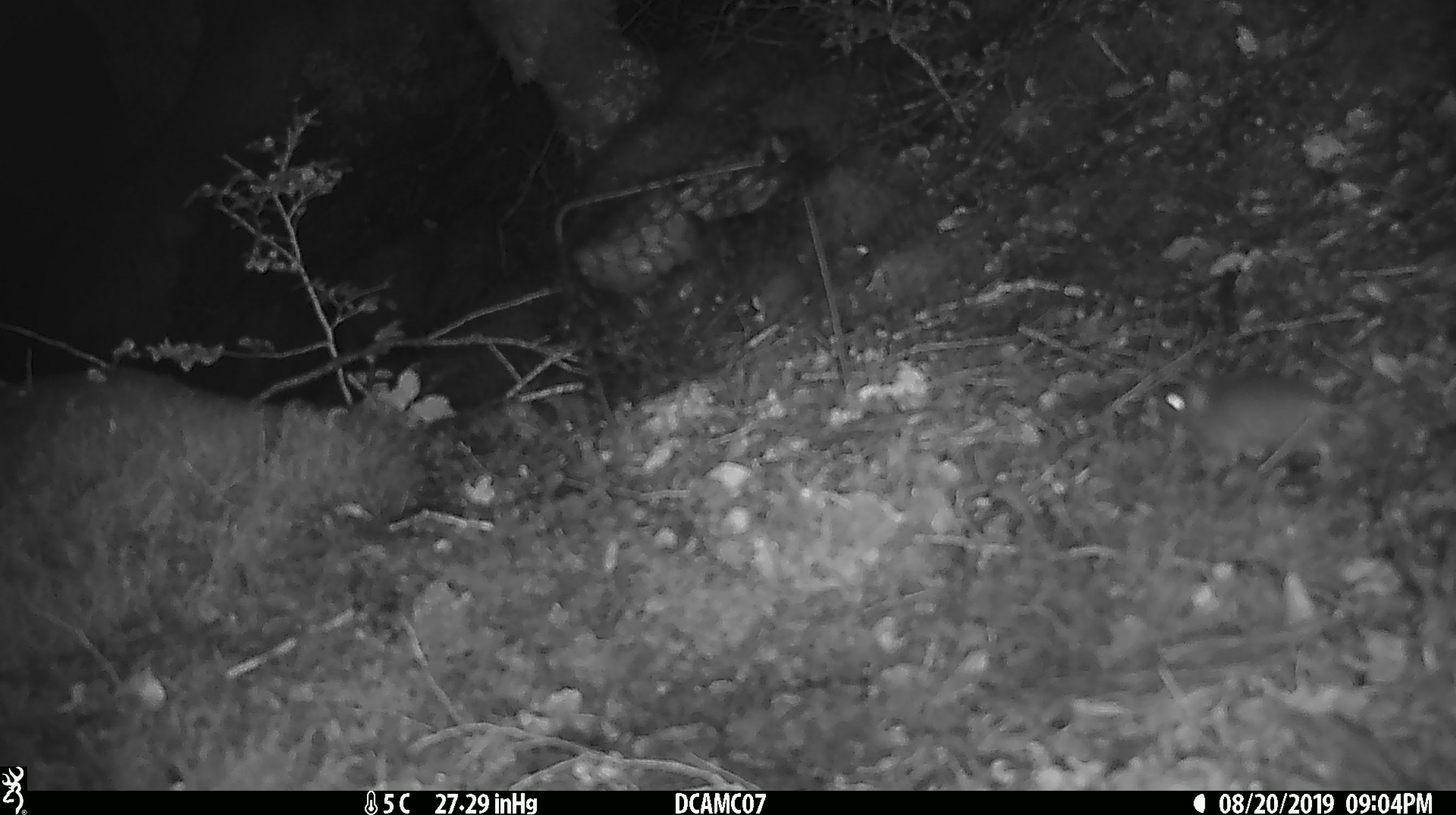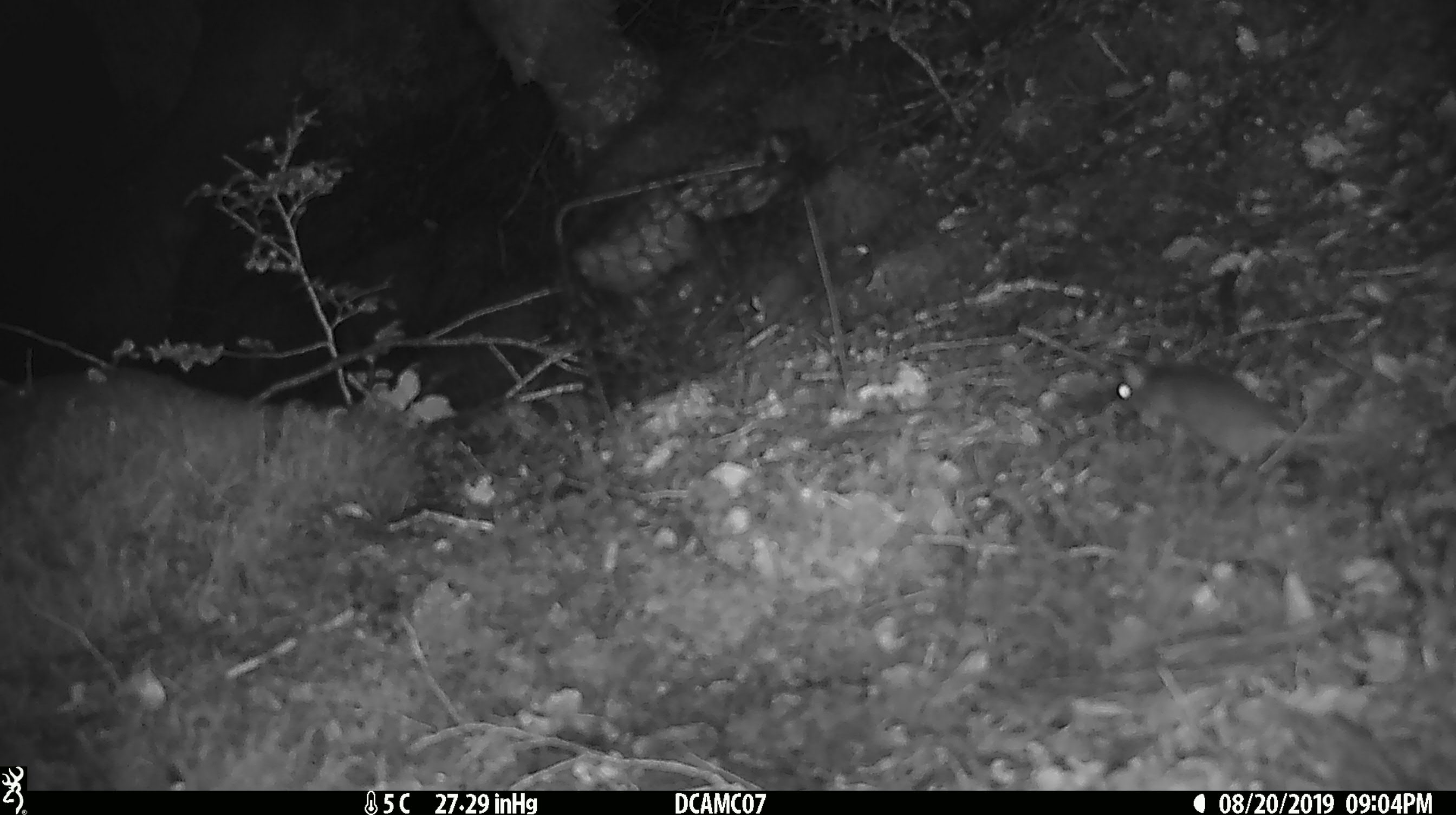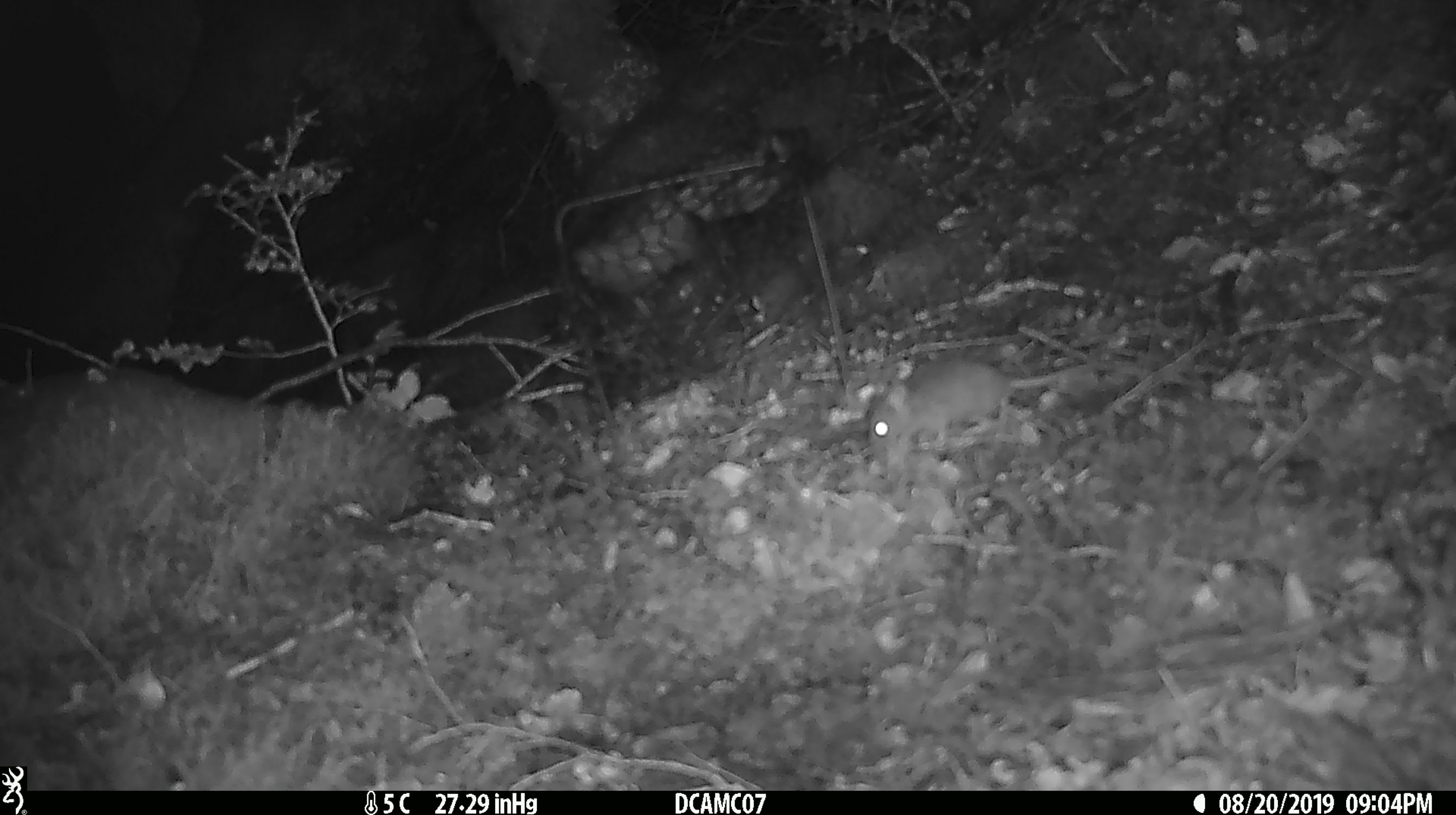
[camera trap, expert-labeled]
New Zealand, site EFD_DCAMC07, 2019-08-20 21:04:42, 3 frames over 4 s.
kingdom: Animalia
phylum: Chordata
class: Mammalia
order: Rodentia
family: Muridae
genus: Mus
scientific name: Mus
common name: mouse